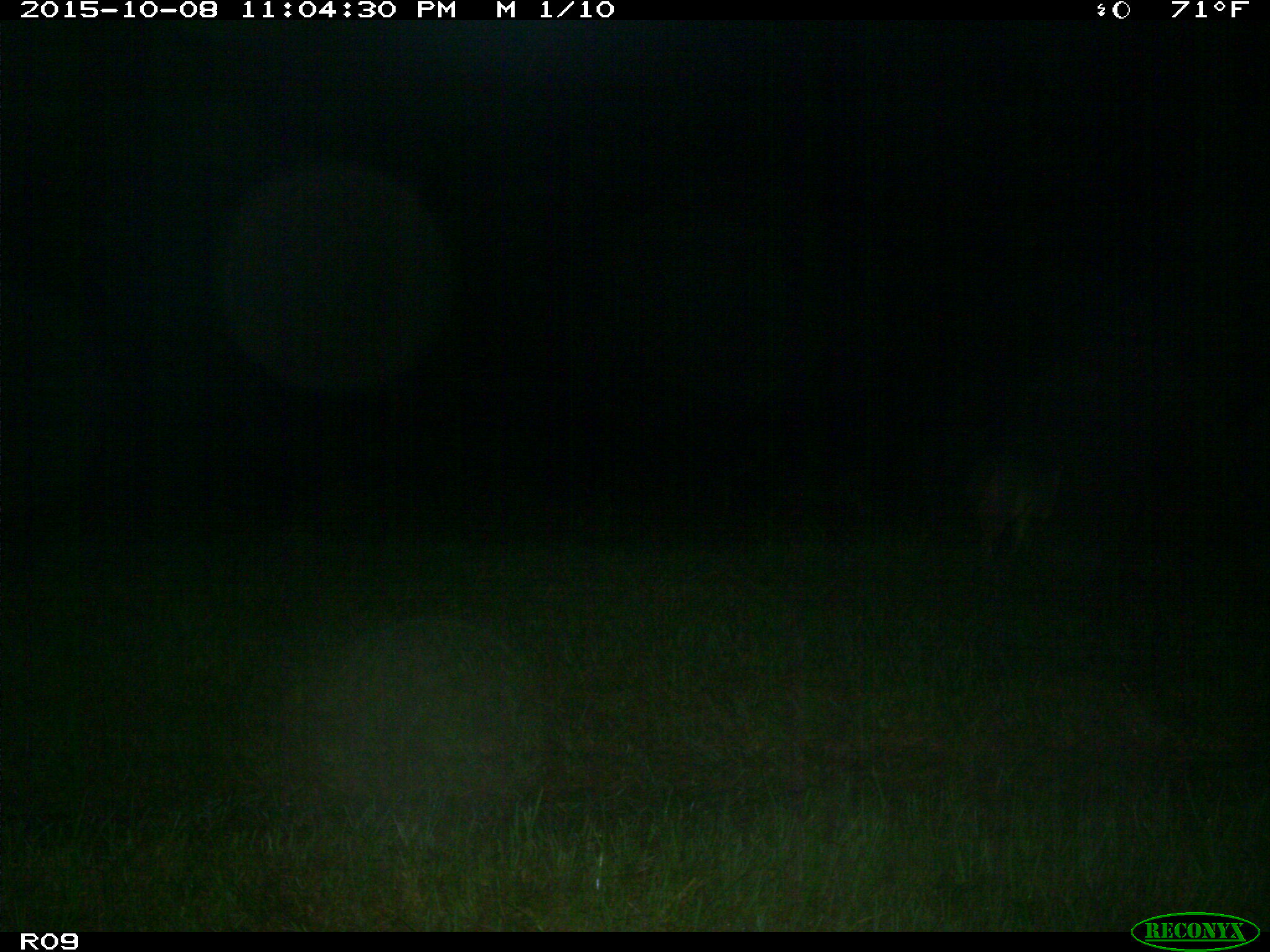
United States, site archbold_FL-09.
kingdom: Animalia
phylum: Chordata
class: Mammalia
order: Carnivora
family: Canidae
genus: Canis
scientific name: Canis latrans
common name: coyote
Canis latrans (coyote).